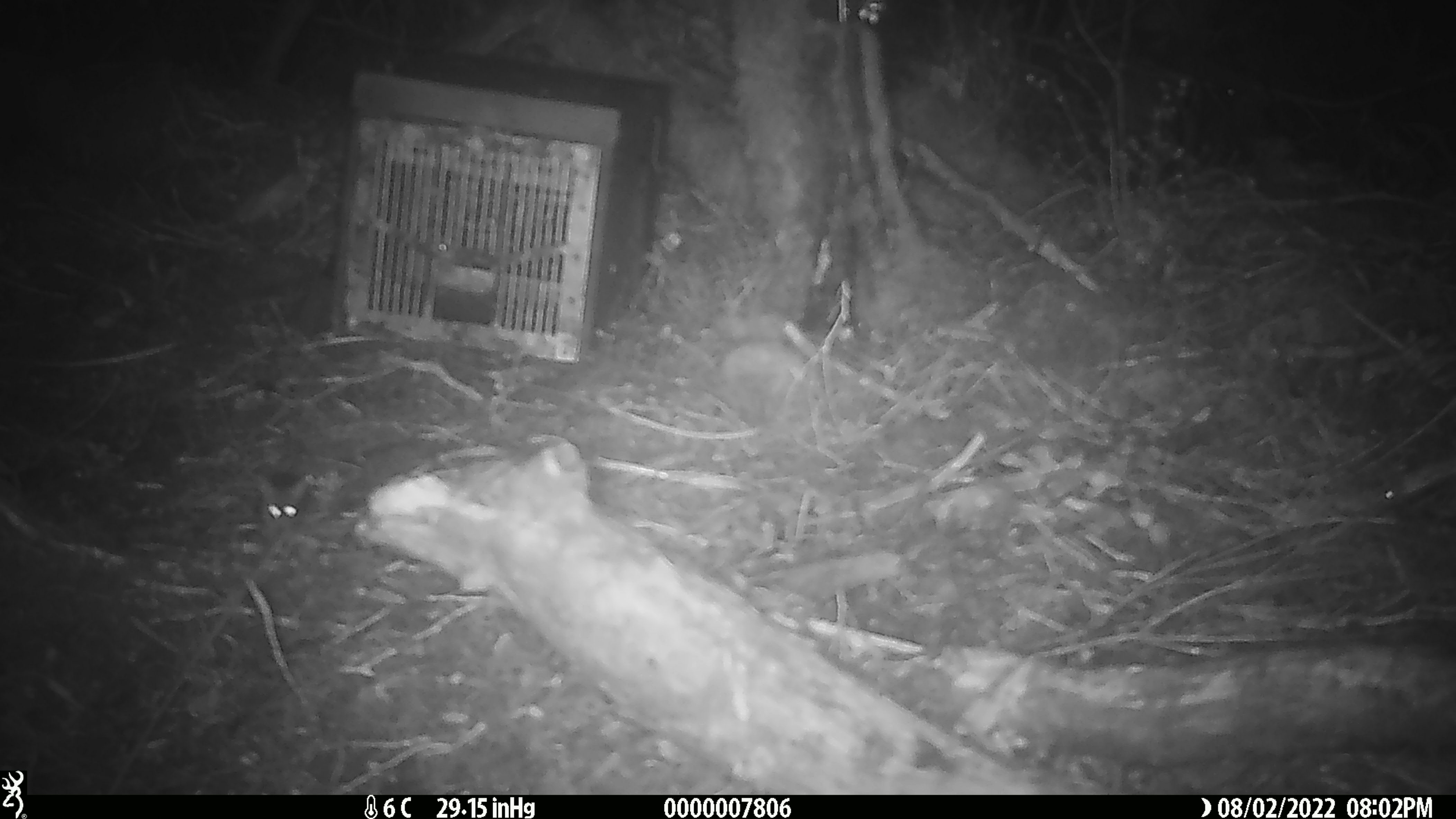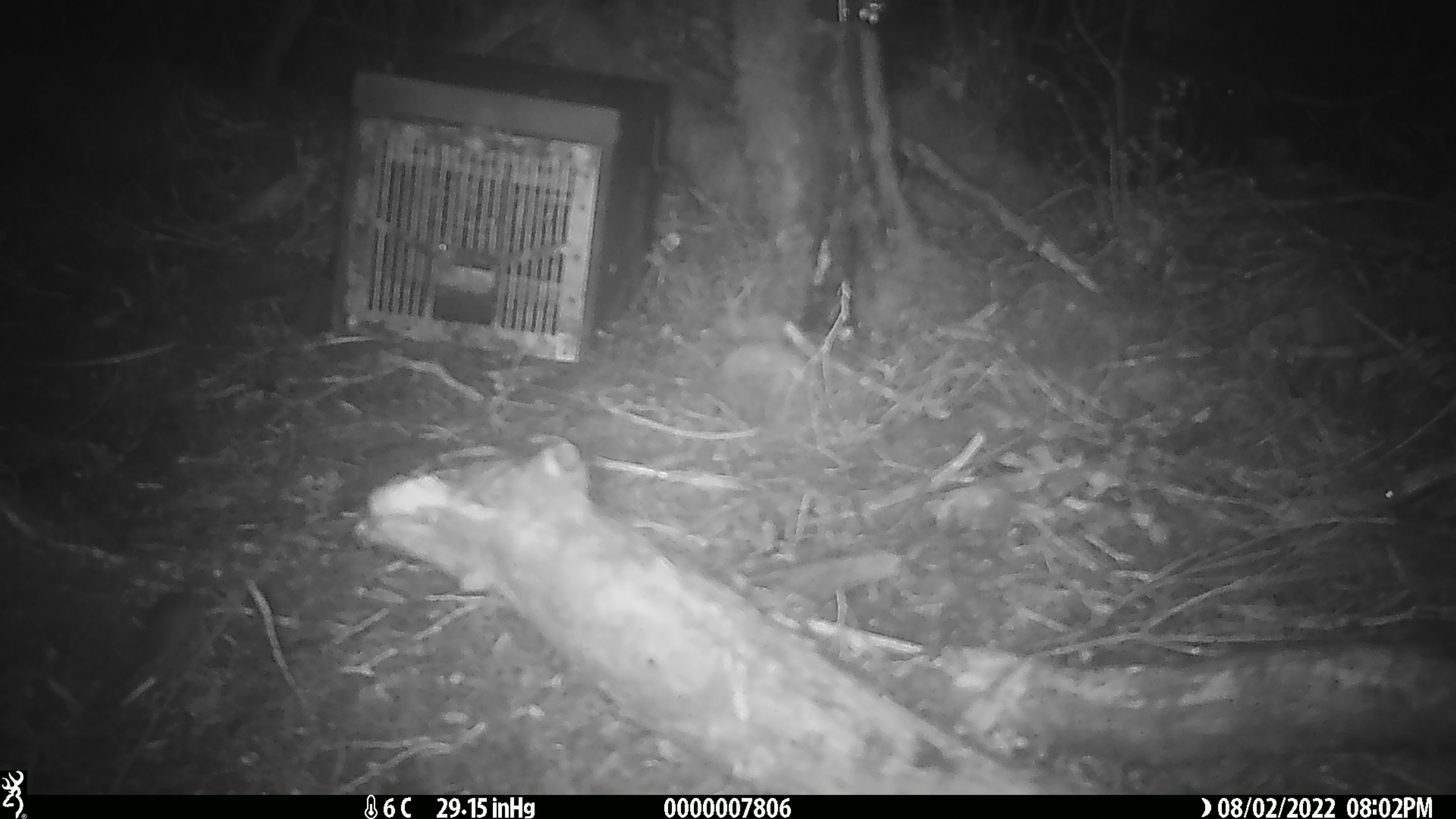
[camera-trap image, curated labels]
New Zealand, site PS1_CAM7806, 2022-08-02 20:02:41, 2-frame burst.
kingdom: Animalia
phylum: Chordata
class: Mammalia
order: Rodentia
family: Muridae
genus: Mus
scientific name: Mus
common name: mouse